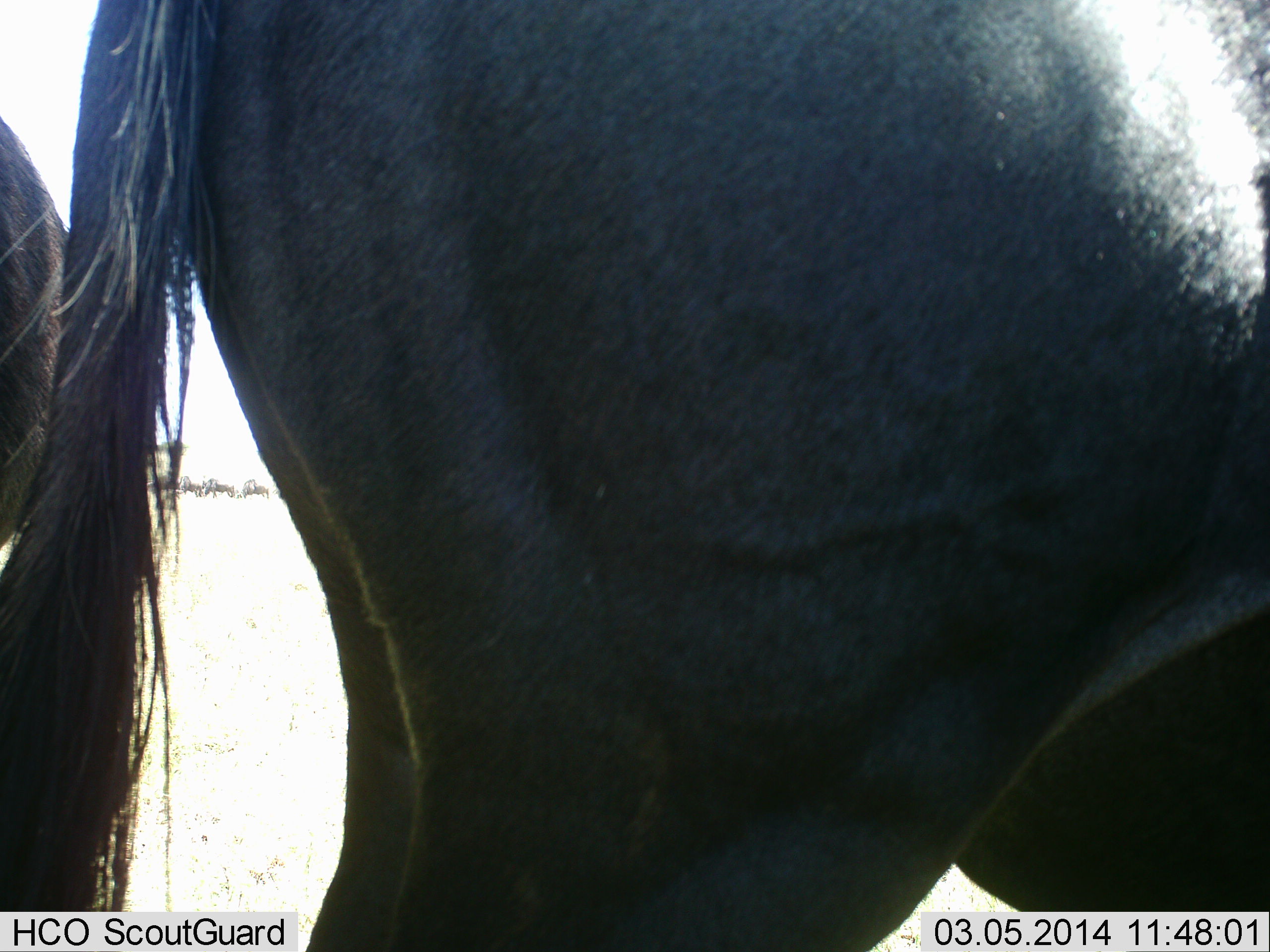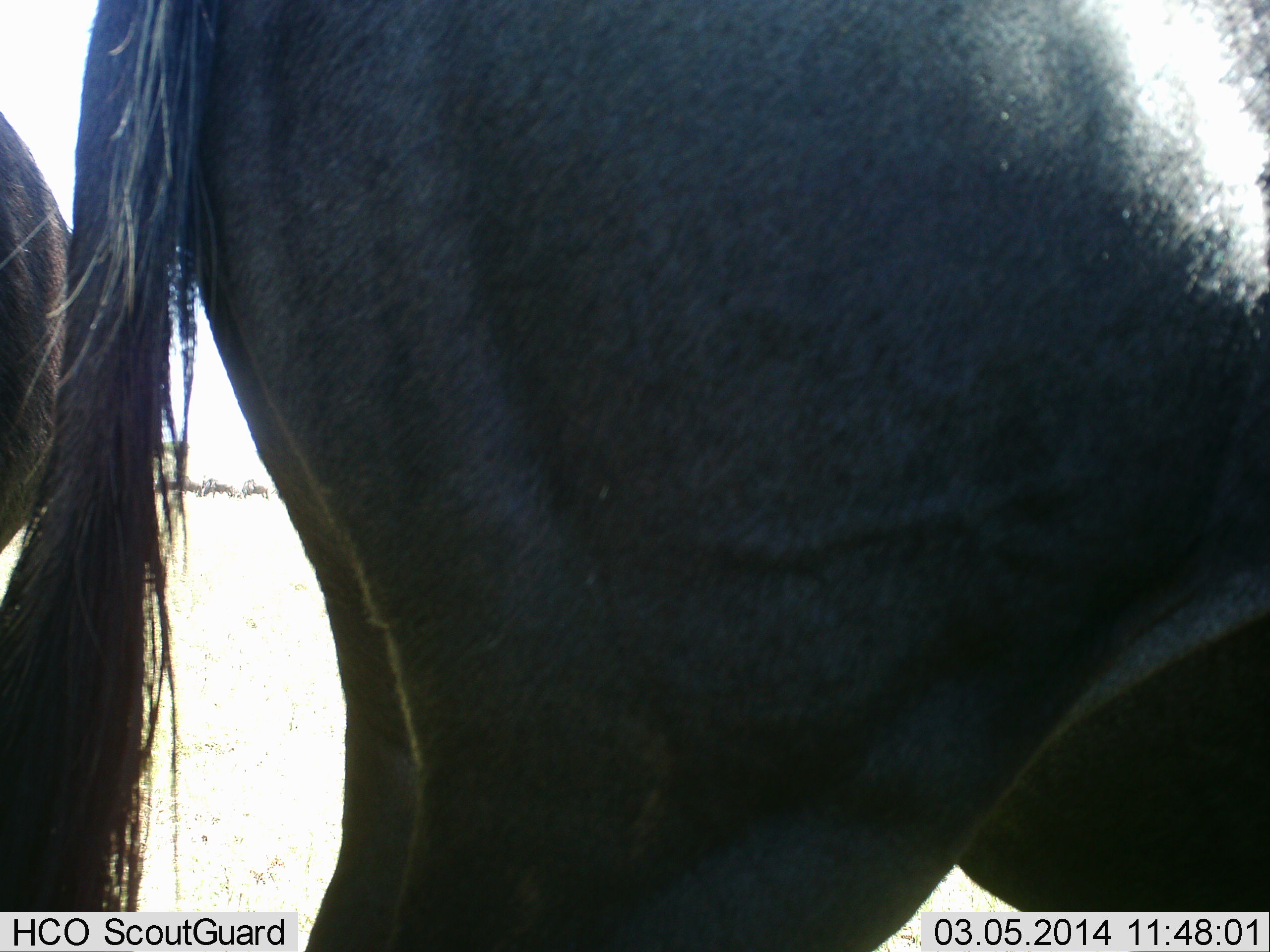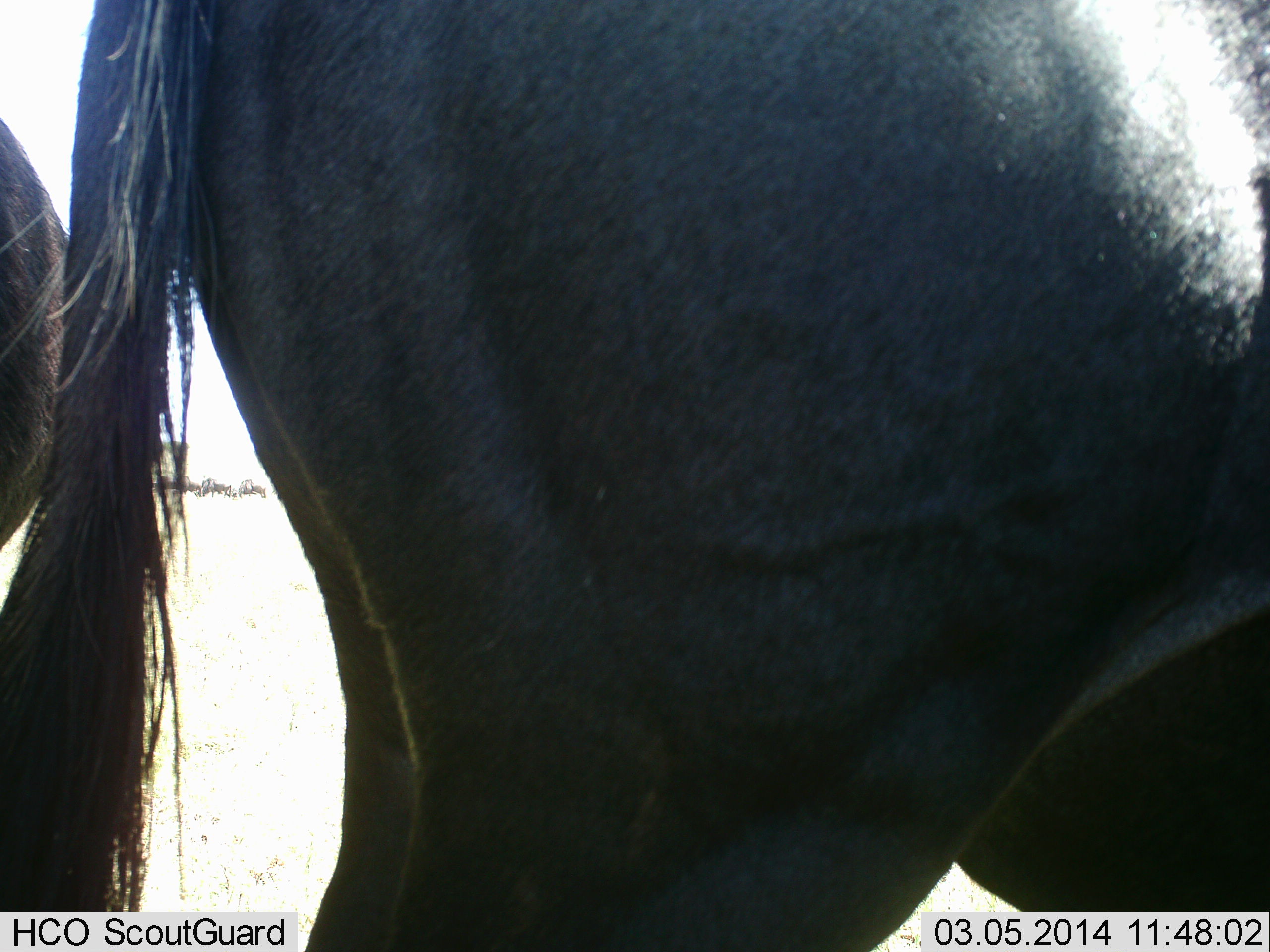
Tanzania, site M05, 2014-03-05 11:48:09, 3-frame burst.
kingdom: Animalia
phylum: Chordata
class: Mammalia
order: Artiodactyla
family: Bovidae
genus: Connochaetes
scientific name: Connochaetes taurinus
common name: blue wildebeest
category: wildebeest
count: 2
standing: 100%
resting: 0%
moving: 0%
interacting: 0%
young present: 0%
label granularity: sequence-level